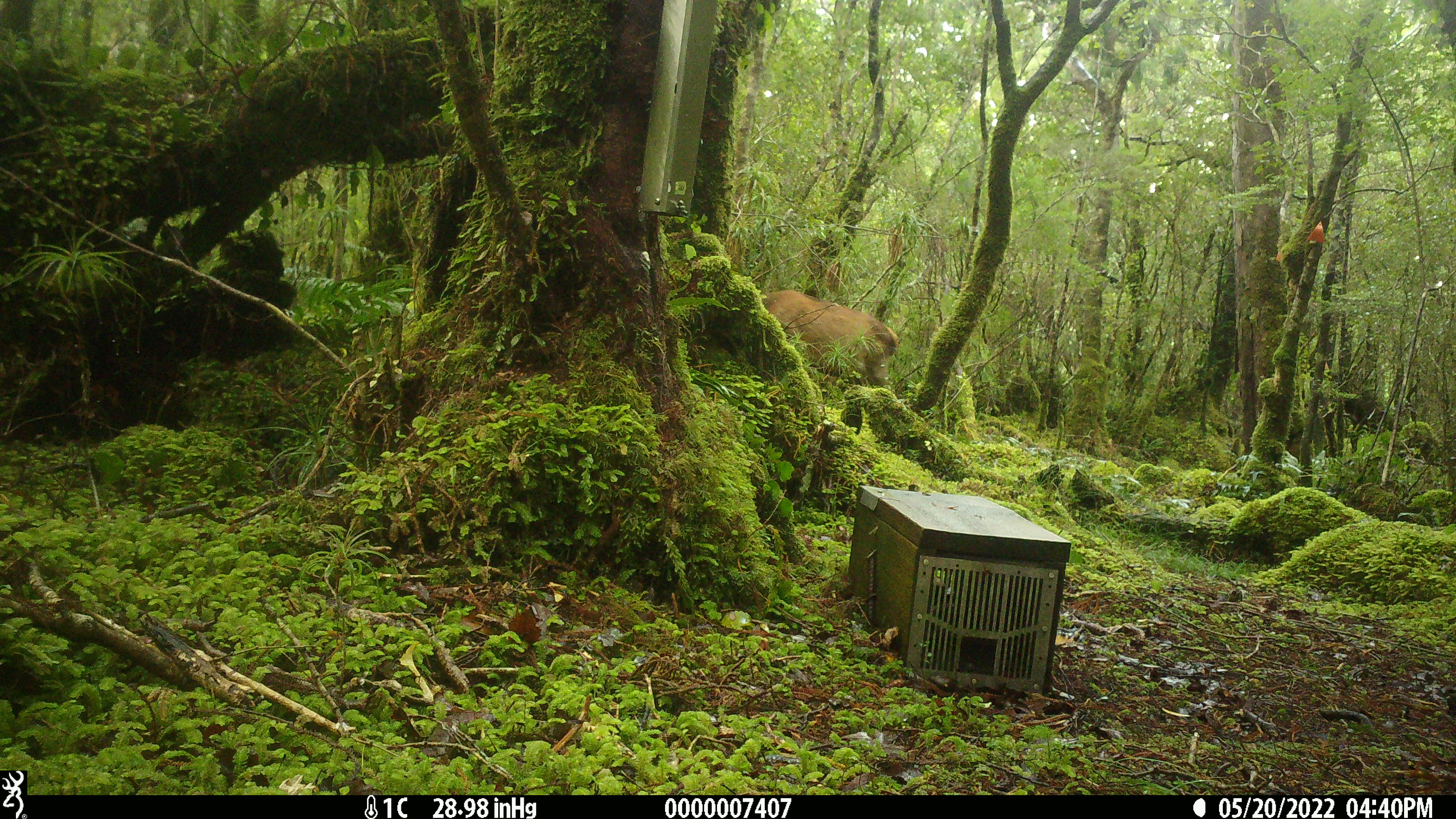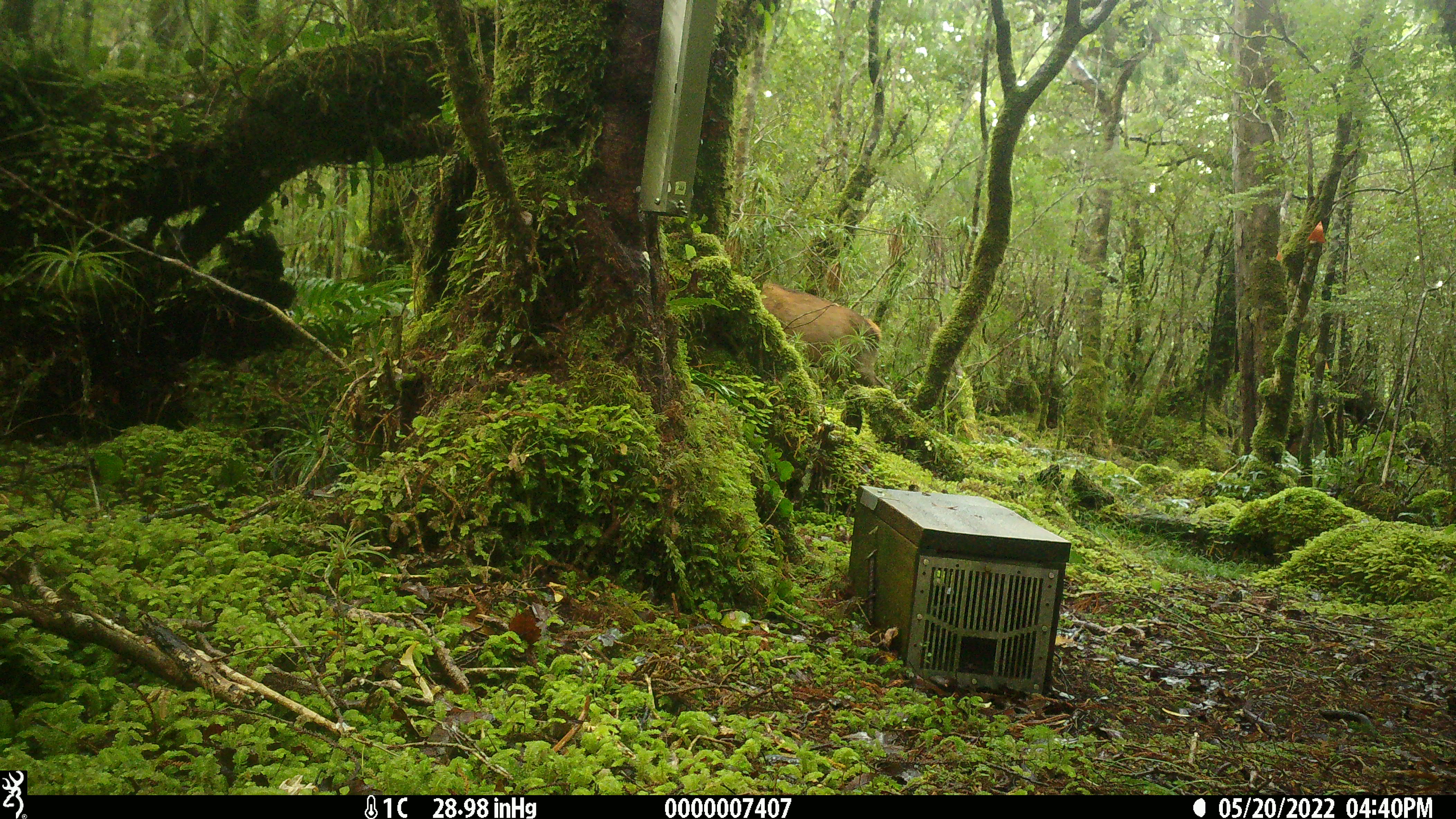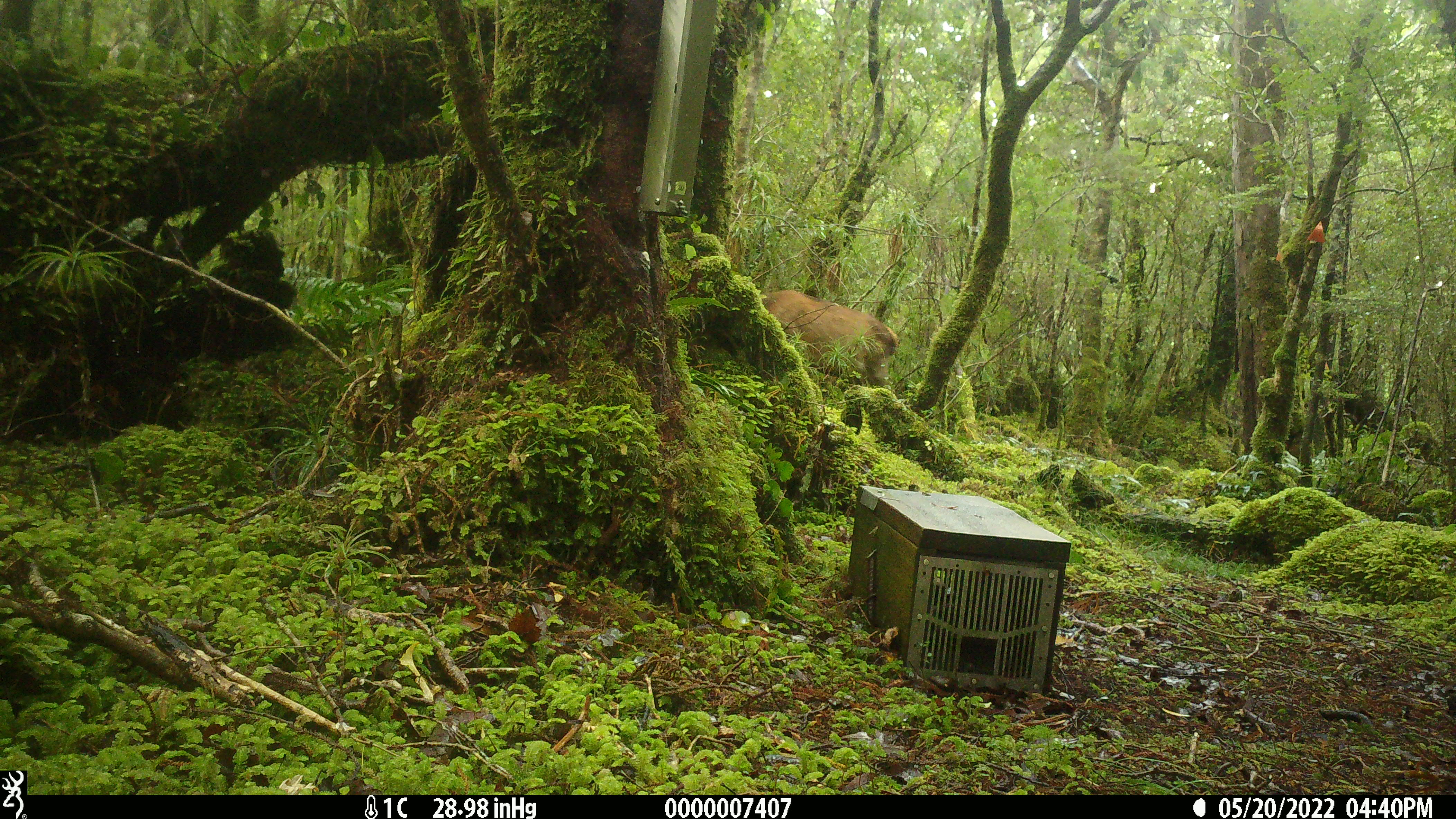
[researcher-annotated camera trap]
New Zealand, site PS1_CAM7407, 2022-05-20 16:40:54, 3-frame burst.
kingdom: Animalia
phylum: Chordata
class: Mammalia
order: Artiodactyla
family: Cervidae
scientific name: Cervidae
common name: deer